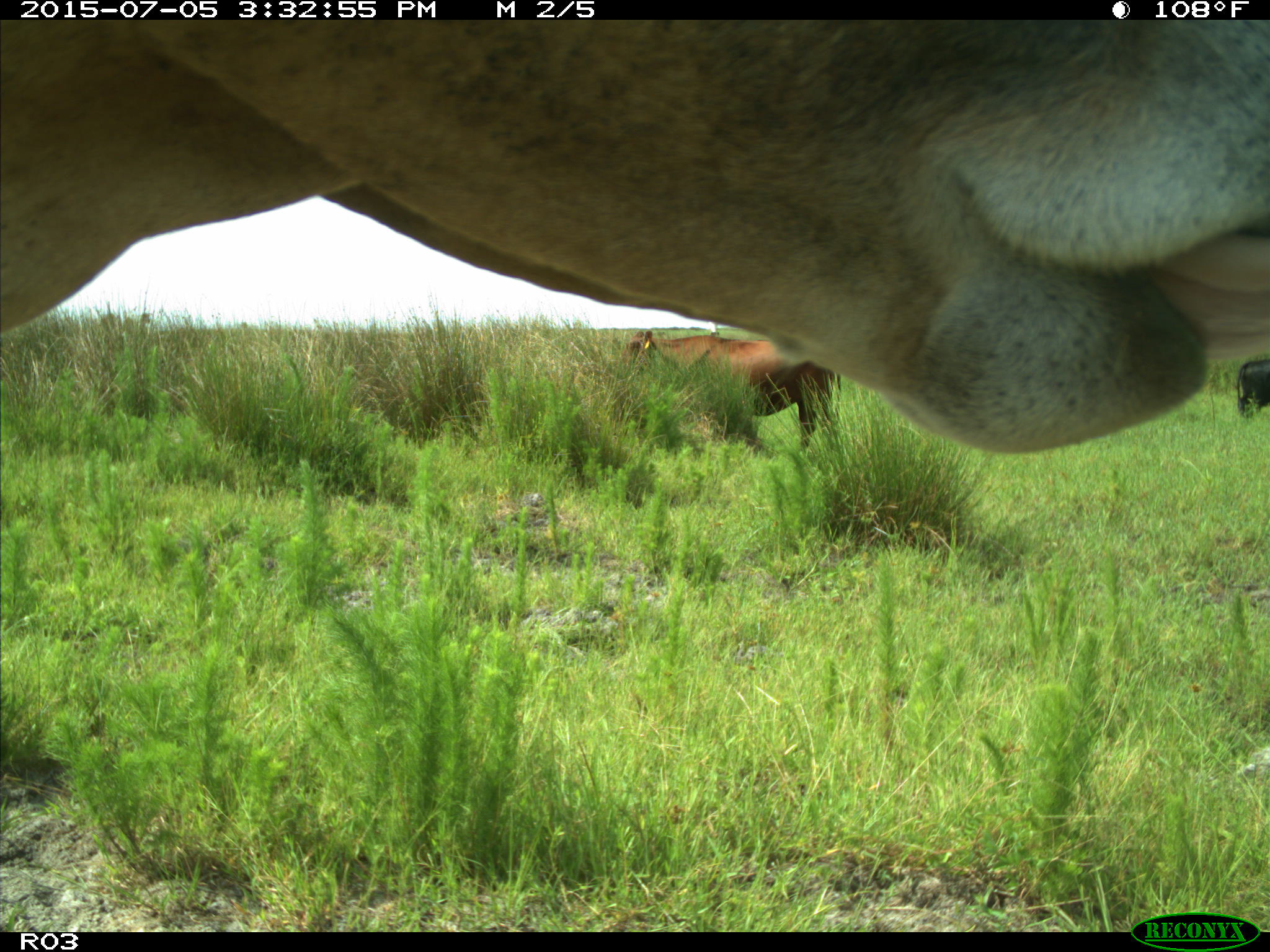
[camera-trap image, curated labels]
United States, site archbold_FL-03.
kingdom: Animalia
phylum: Chordata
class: Mammalia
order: Artiodactyla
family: Bovidae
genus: Bos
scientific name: Bos taurus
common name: domestic cow